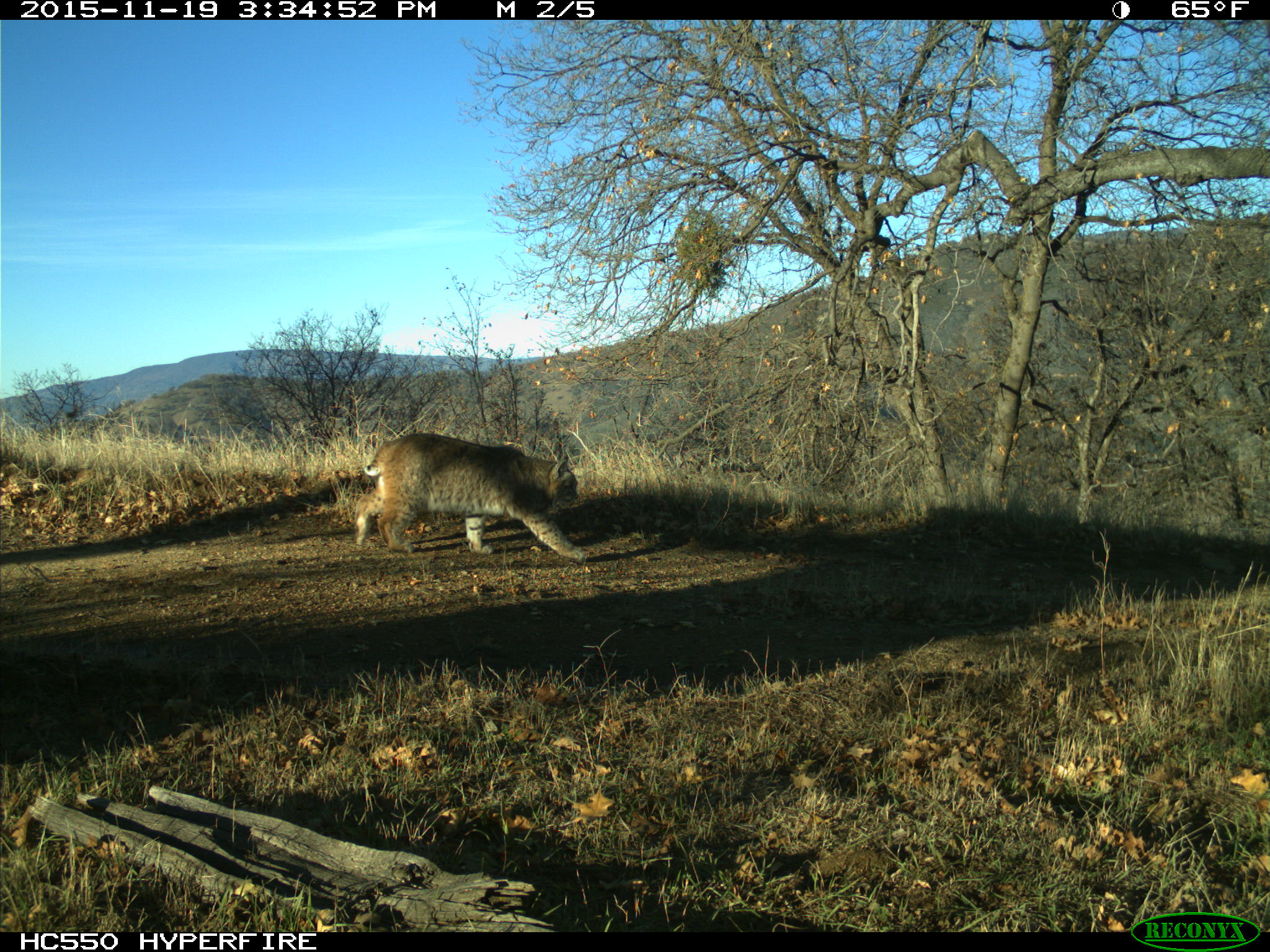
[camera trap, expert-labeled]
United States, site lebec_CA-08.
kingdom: Animalia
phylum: Chordata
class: Mammalia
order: Carnivora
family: Felidae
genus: Lynx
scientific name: Lynx rufus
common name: bobcat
Lynx rufus (bobcat).